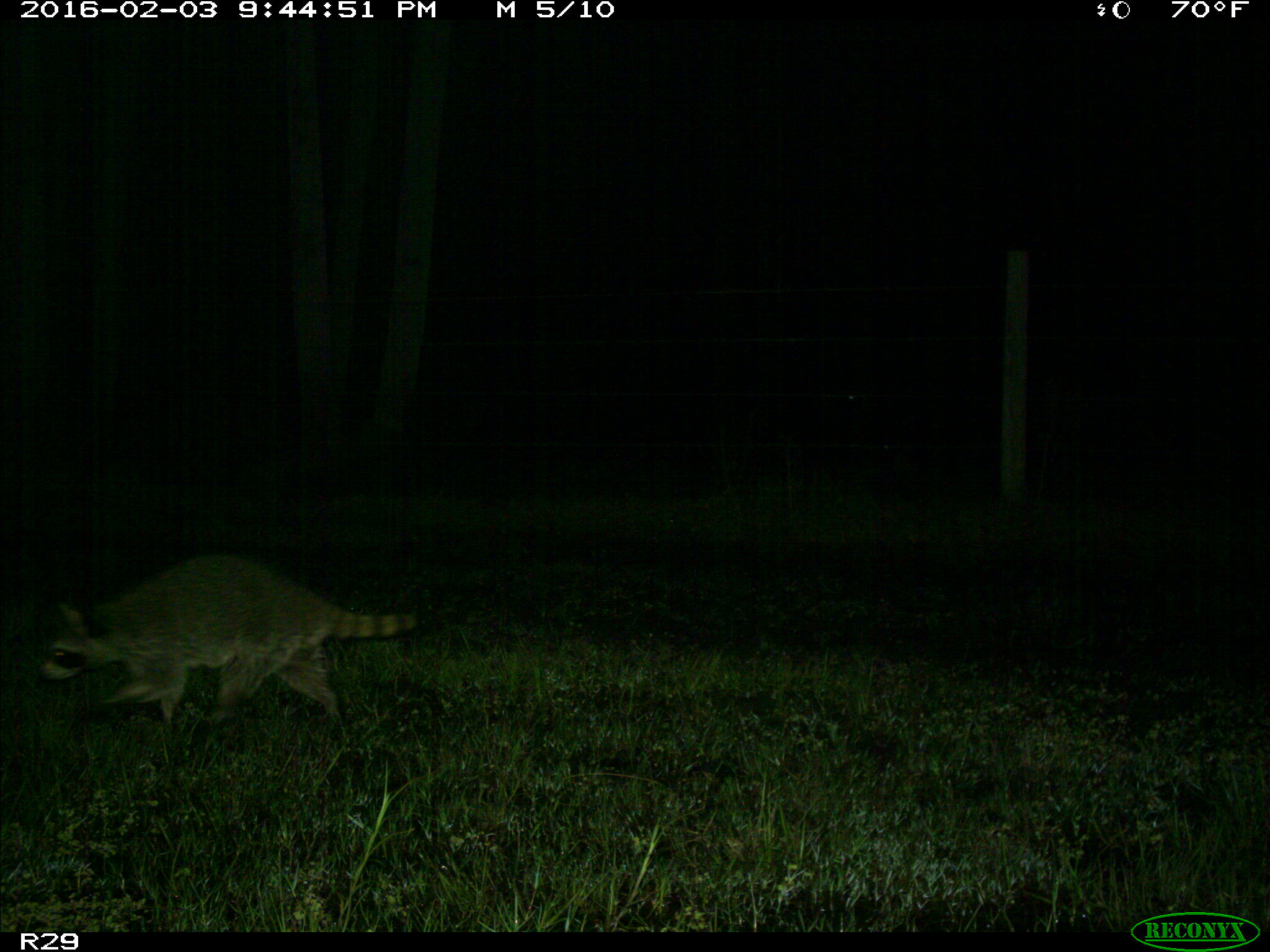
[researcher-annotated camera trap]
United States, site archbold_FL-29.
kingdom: Animalia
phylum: Chordata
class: Mammalia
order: Carnivora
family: Procyonidae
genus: Procyon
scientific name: Procyon lotor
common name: common raccoon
Procyon lotor (common raccoon).